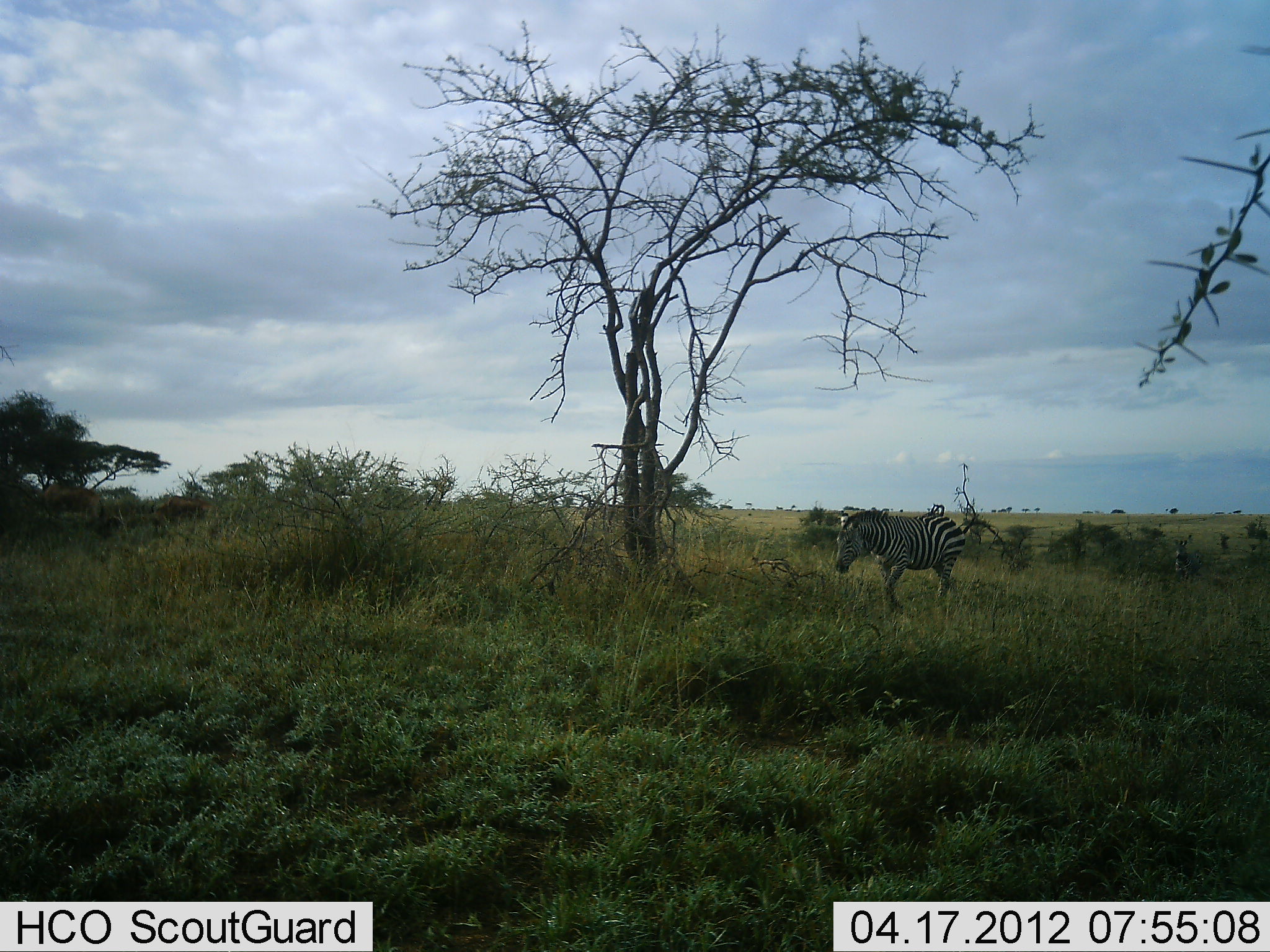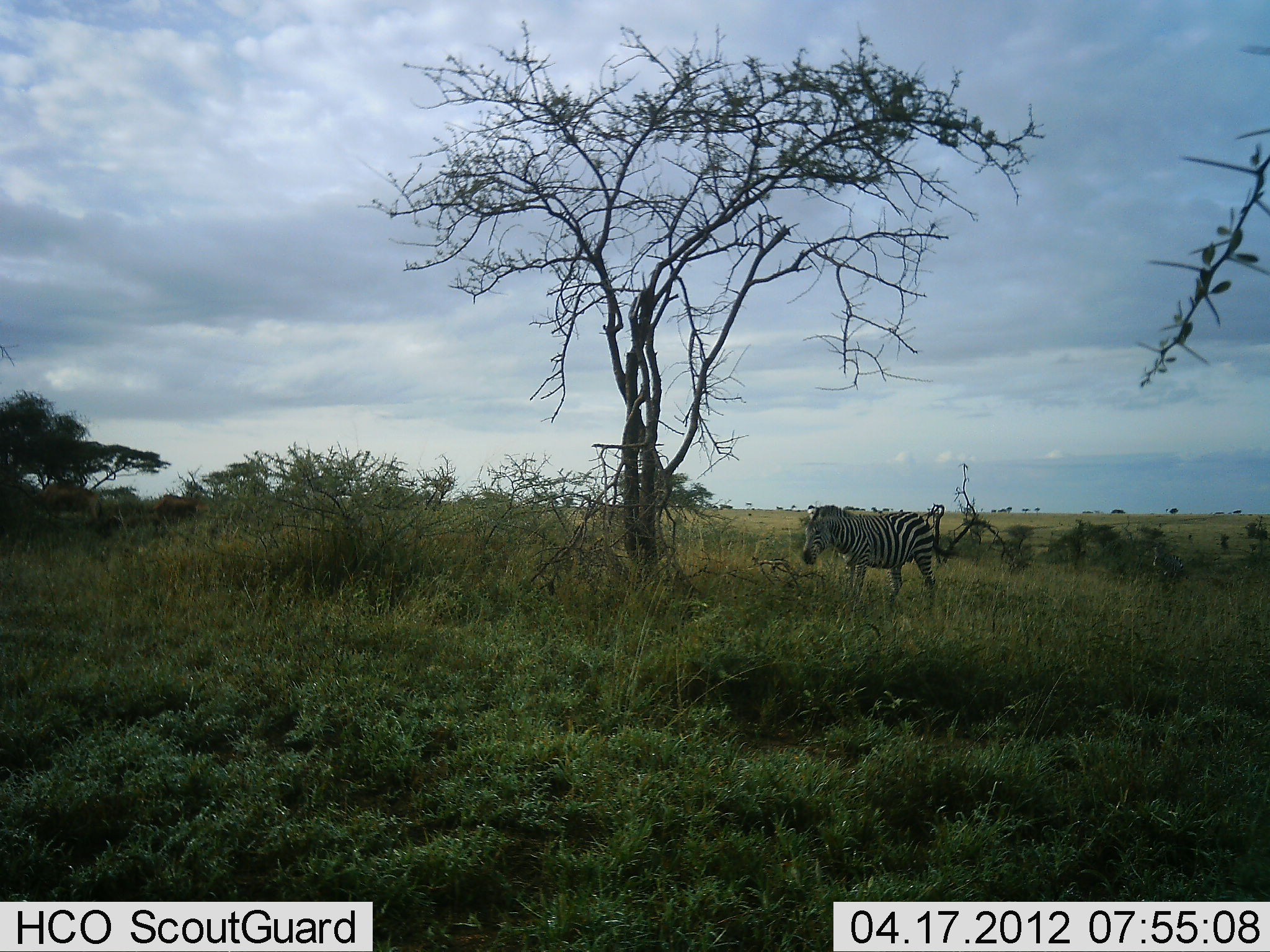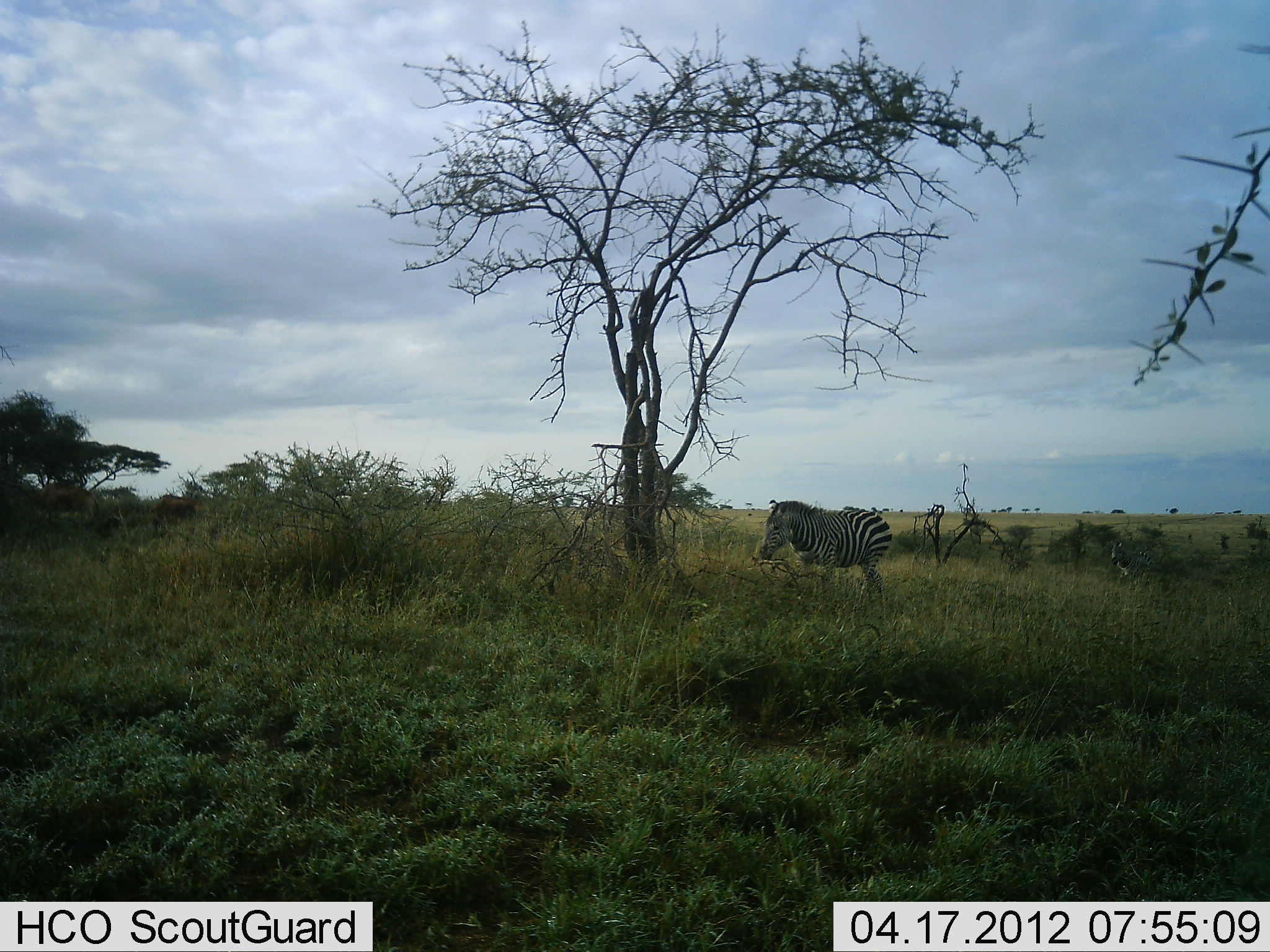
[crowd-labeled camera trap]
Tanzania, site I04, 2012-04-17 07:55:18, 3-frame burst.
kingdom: Animalia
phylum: Chordata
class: Mammalia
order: Perissodactyla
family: Equidae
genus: Equus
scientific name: Equus quagga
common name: plains zebra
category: zebra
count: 2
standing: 0%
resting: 0%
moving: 96%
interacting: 0%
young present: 17%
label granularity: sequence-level